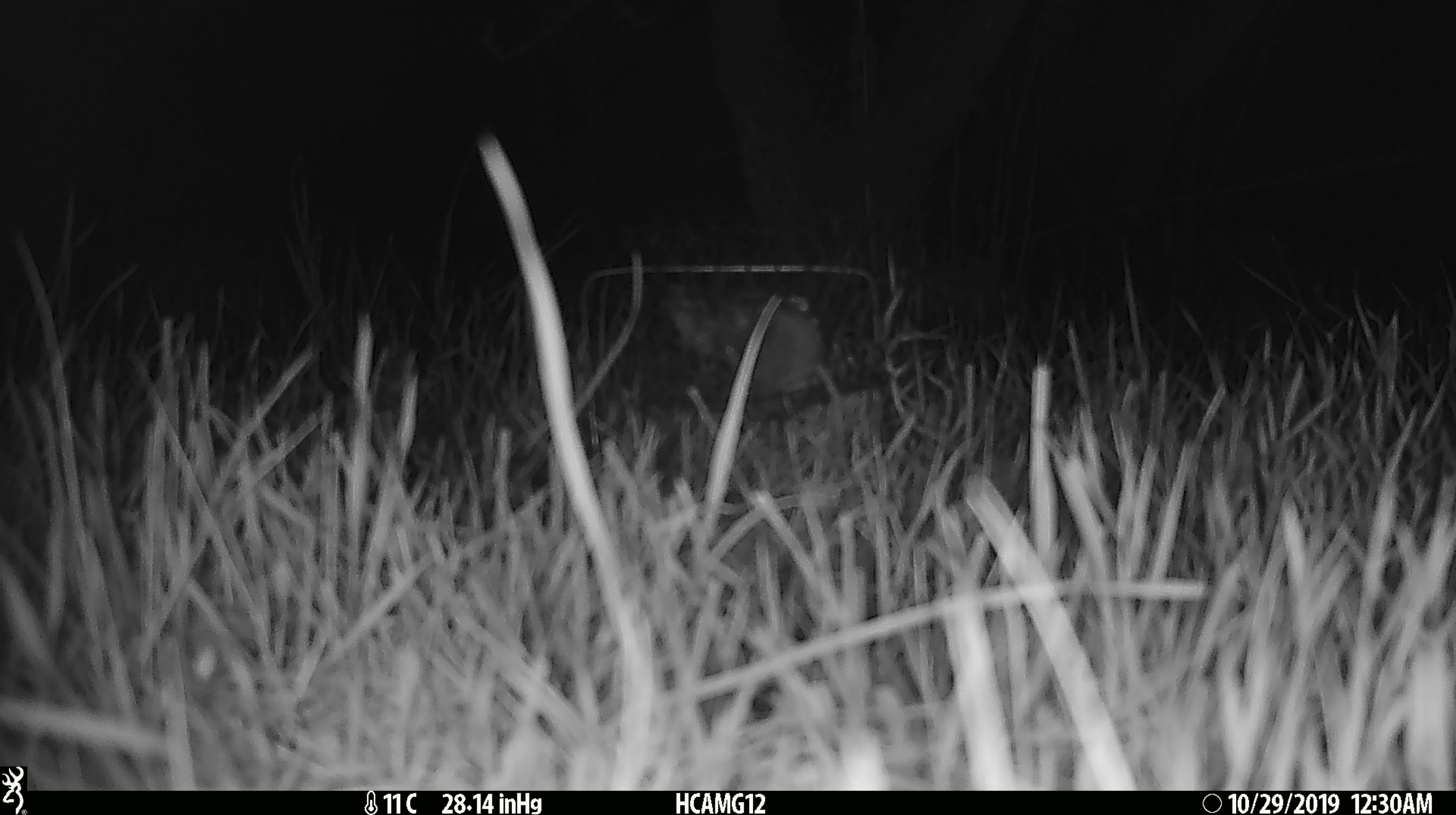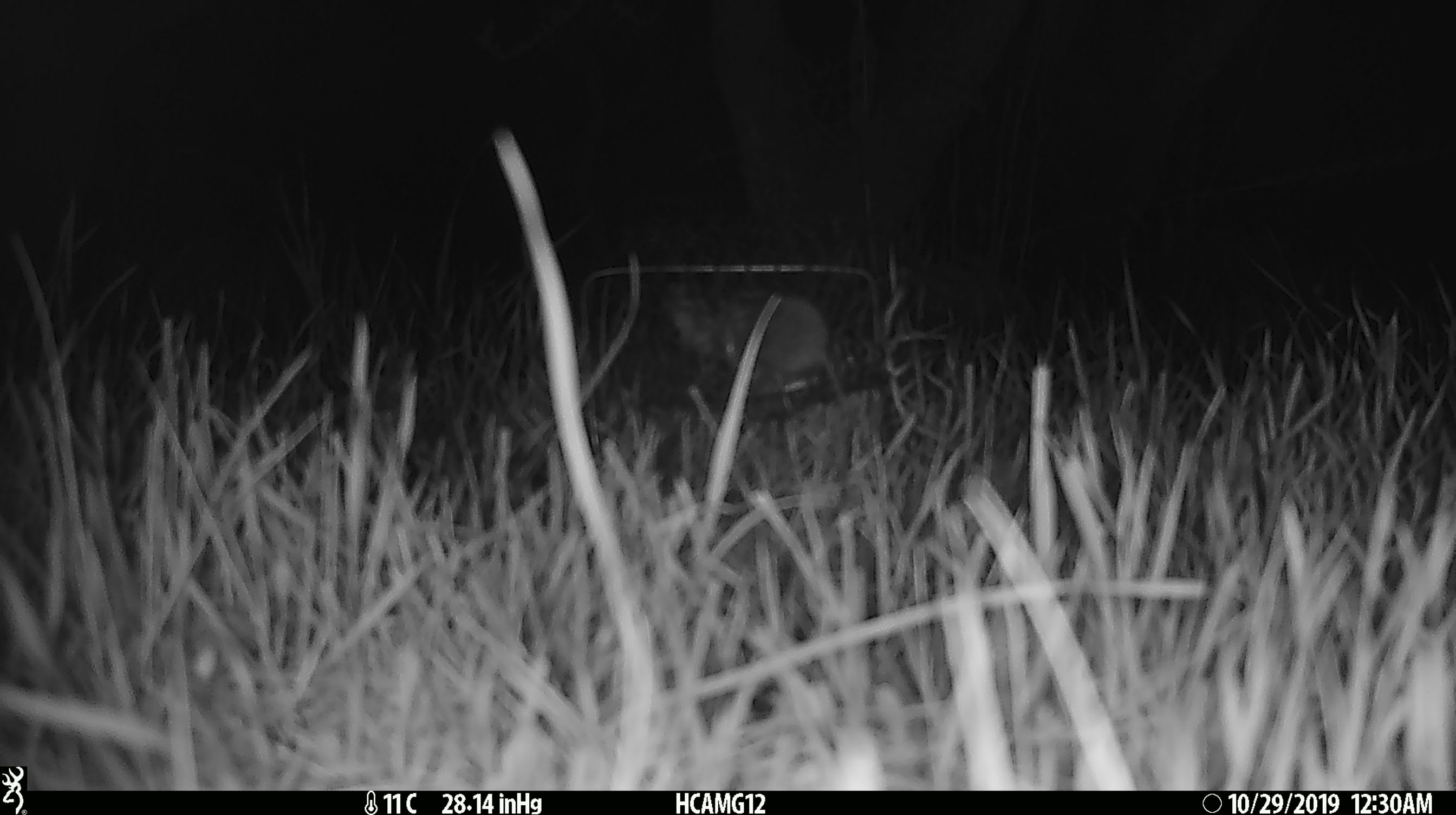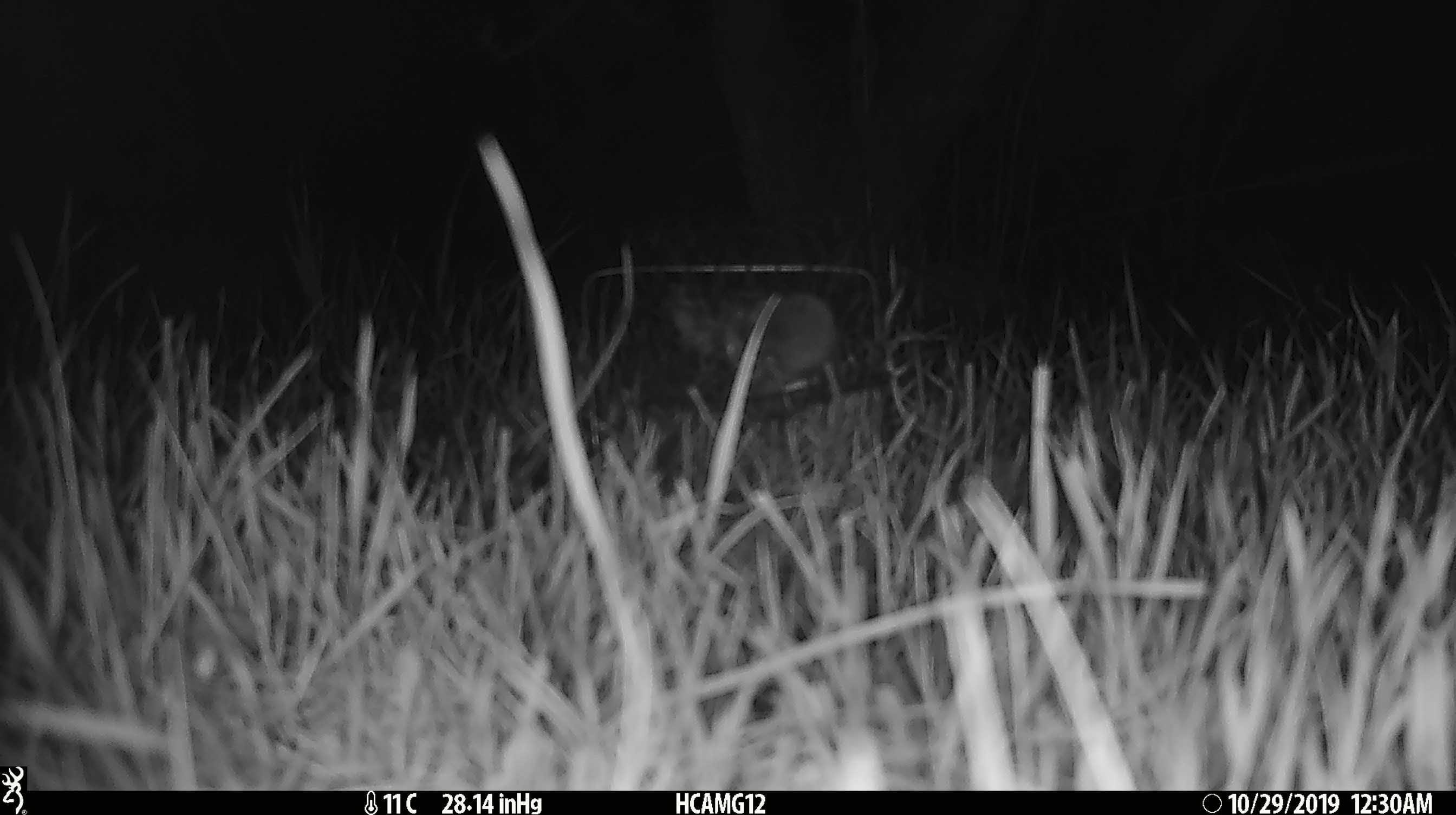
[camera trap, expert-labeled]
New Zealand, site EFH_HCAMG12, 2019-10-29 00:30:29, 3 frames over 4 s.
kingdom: Animalia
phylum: Chordata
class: Mammalia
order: Rodentia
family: Muridae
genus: Mus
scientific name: Mus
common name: mouse